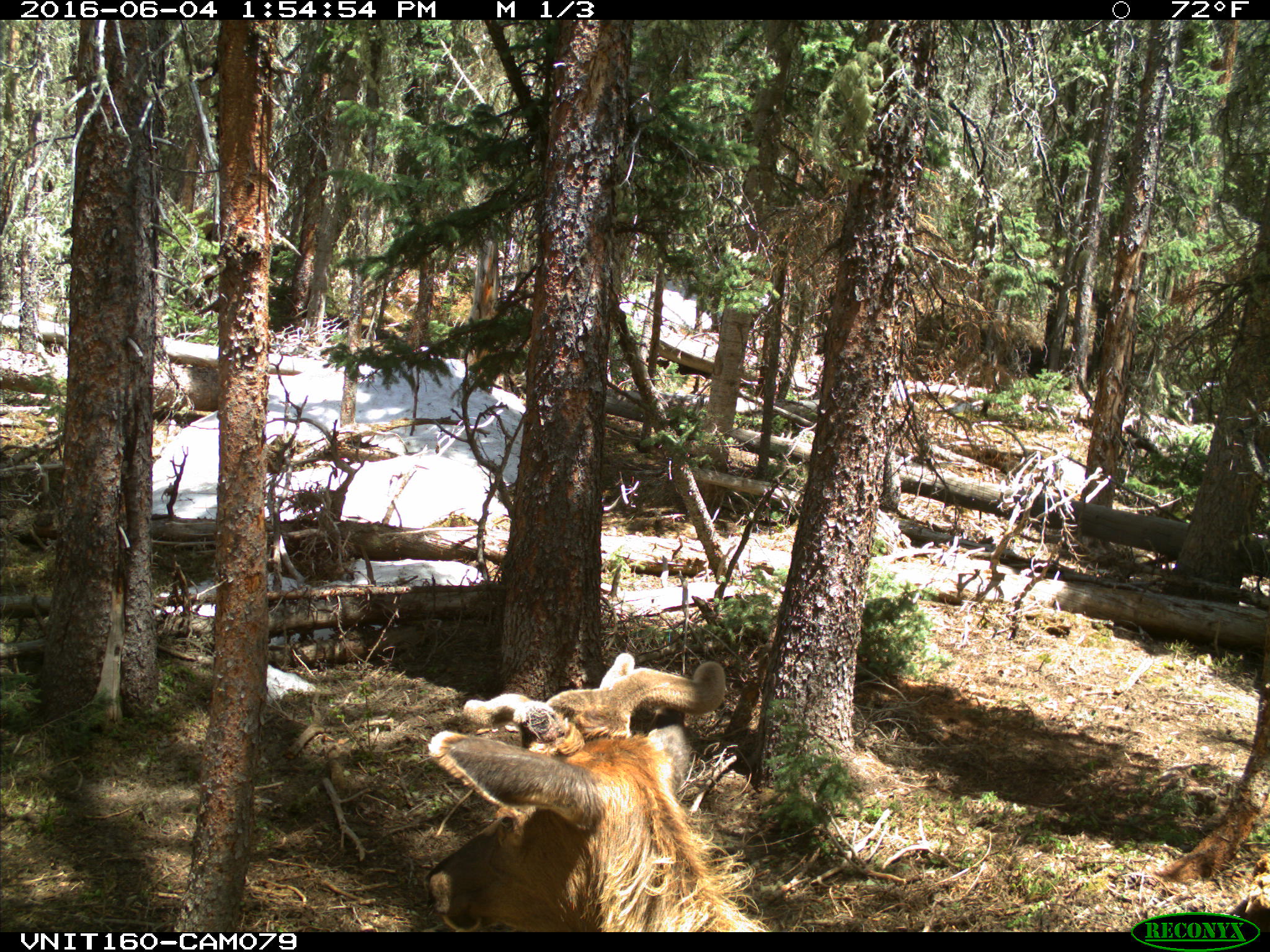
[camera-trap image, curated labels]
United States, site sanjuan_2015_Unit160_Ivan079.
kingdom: Animalia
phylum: Chordata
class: Mammalia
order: Artiodactyla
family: Cervidae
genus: Cervus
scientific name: Cervus elaphus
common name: red deer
Cervus elaphus (red deer).